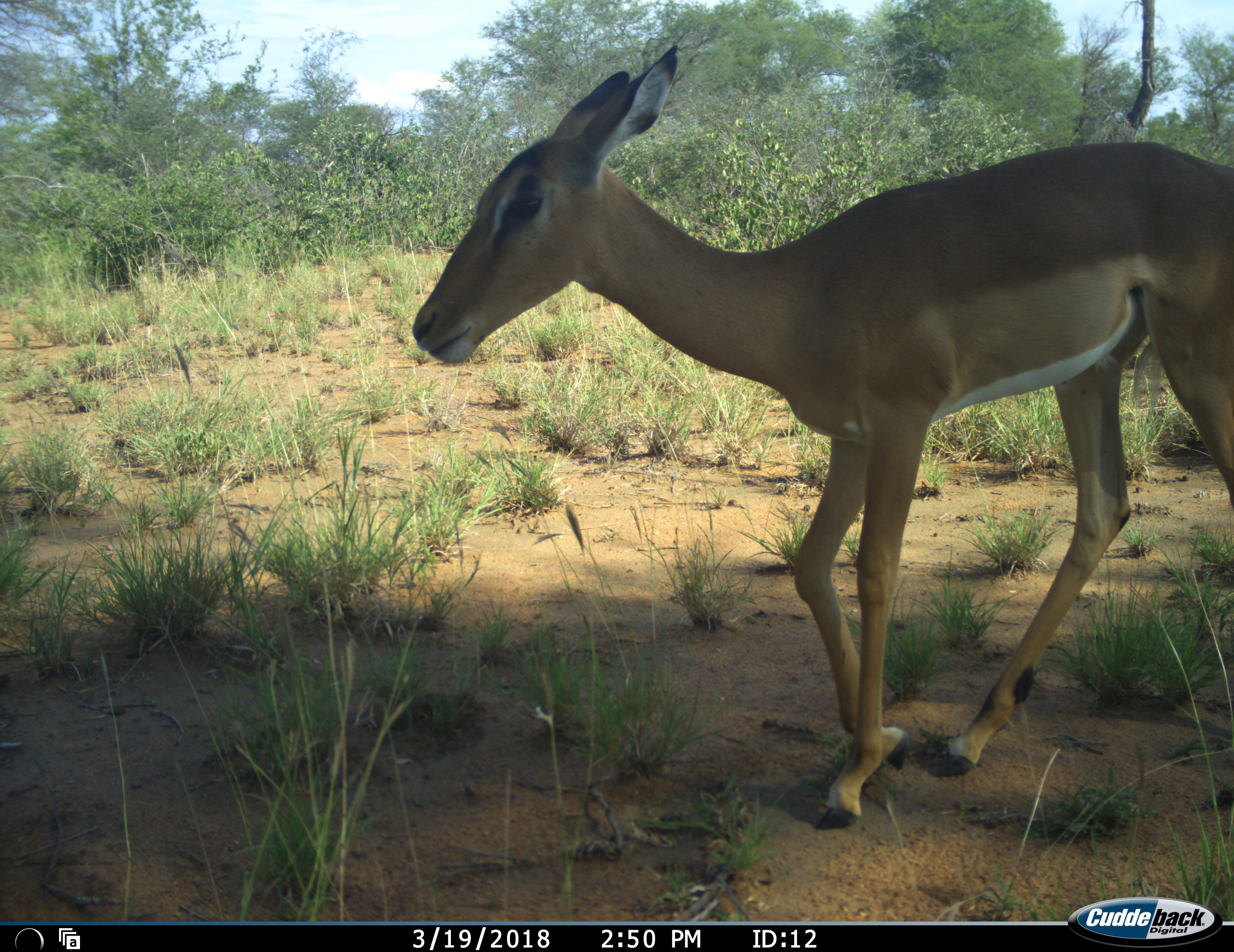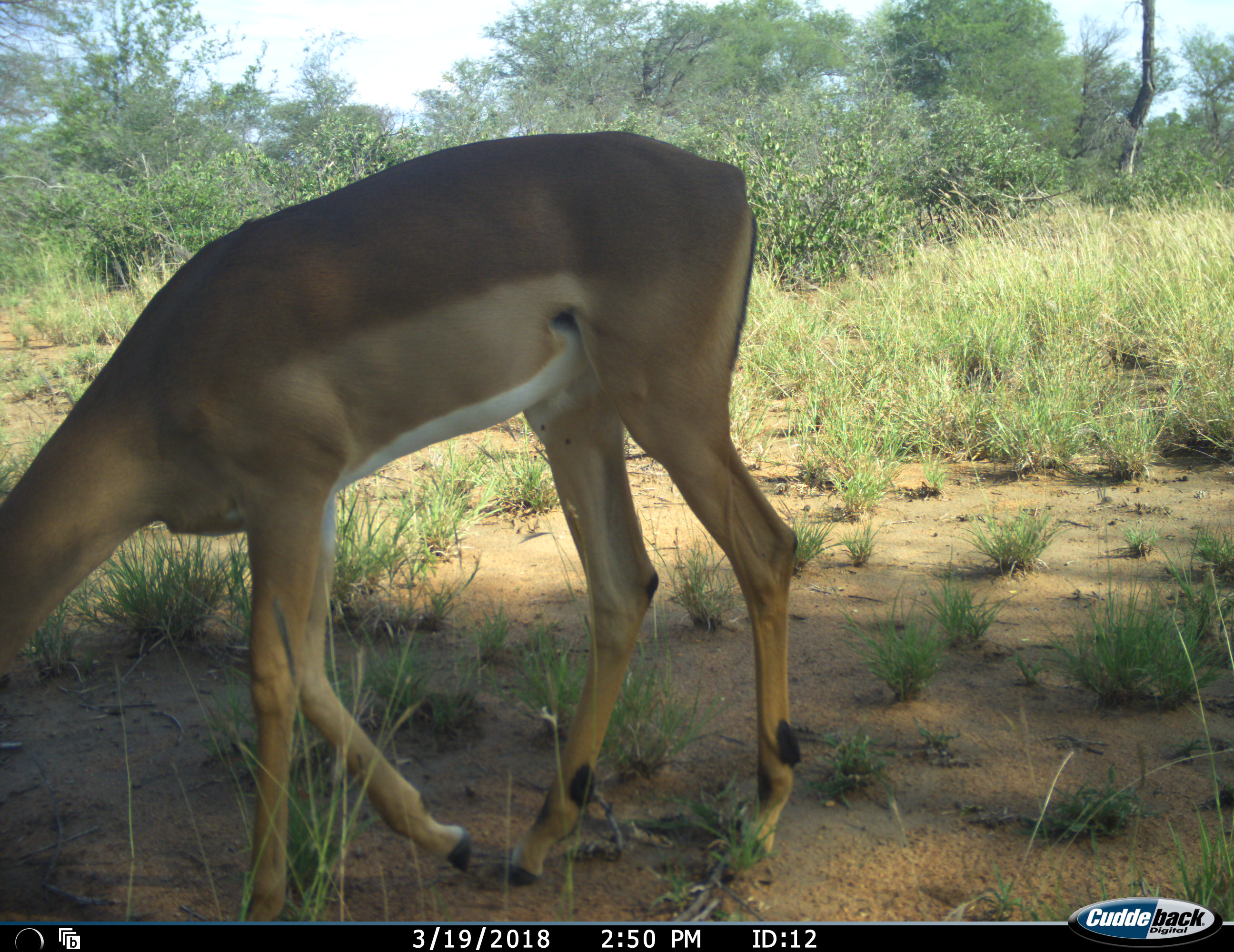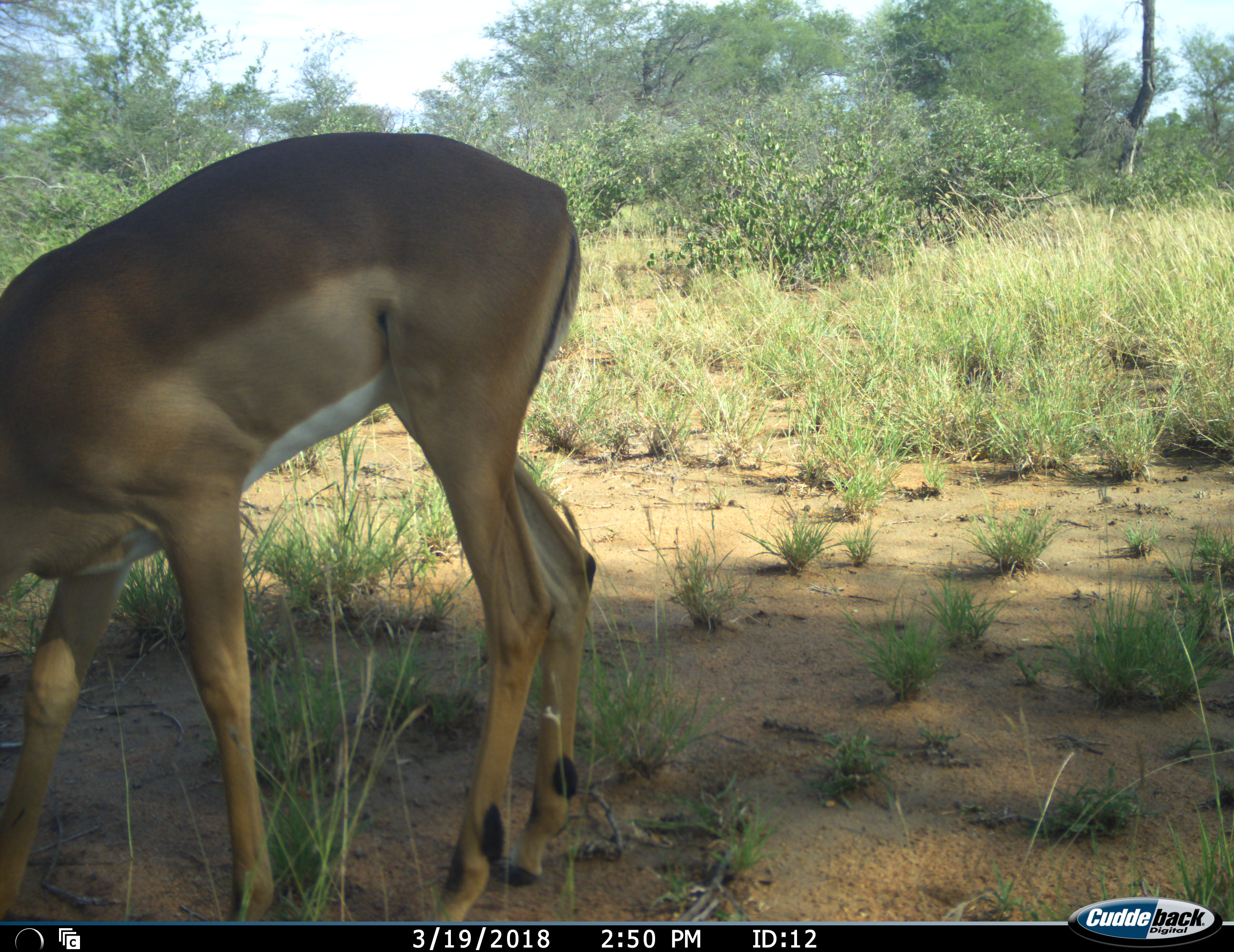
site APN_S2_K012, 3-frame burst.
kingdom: Animalia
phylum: Chordata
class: Mammalia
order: Artiodactyla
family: Bovidae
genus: Aepyceros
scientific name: Aepyceros melampus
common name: impala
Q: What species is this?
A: Impala (Aepyceros melampus).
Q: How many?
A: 1.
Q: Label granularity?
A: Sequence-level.